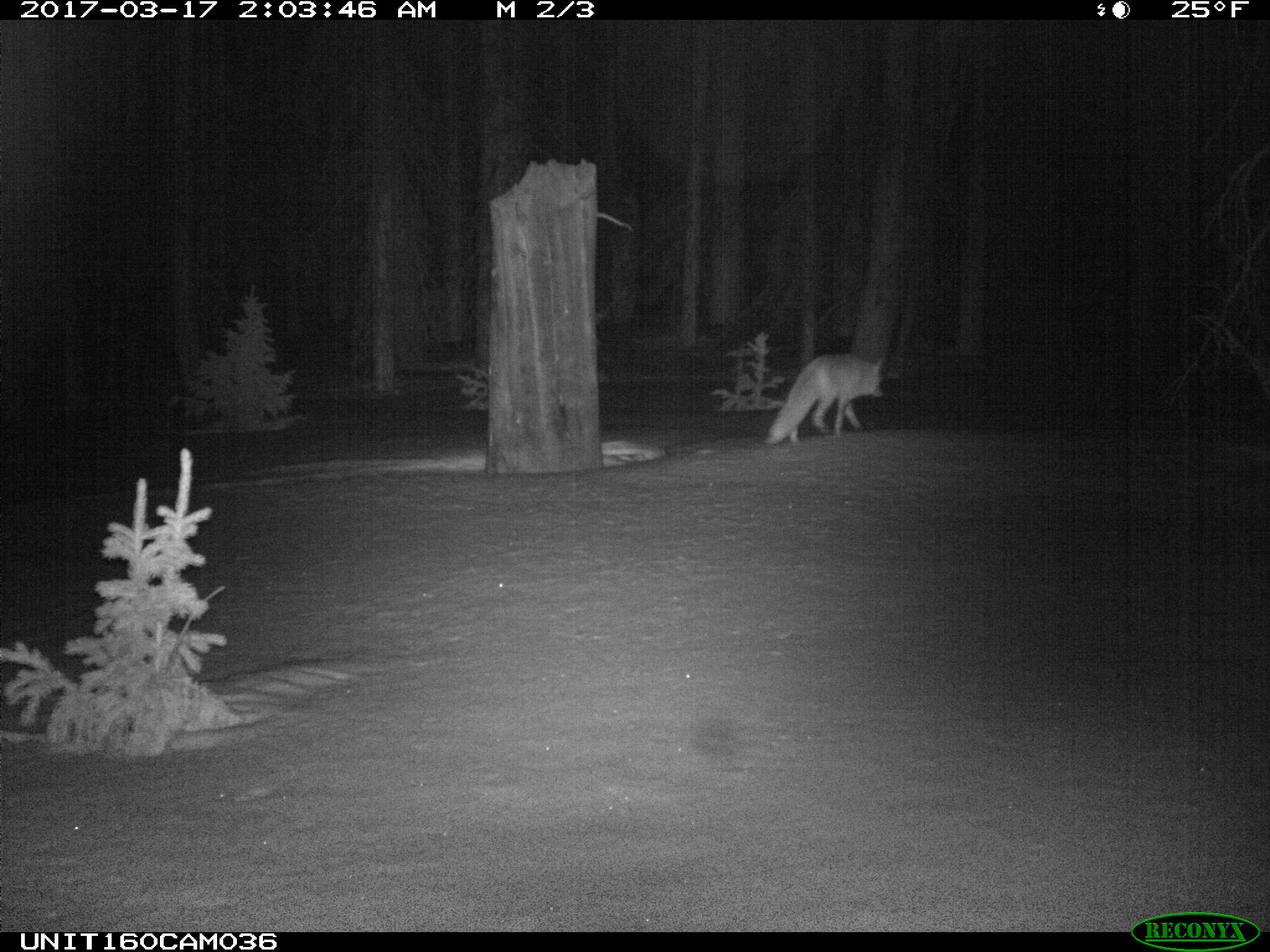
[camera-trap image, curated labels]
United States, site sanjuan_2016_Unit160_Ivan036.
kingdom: Animalia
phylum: Chordata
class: Mammalia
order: Carnivora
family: Canidae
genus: Vulpes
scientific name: Vulpes vulpes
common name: red fox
Vulpes vulpes (red fox).